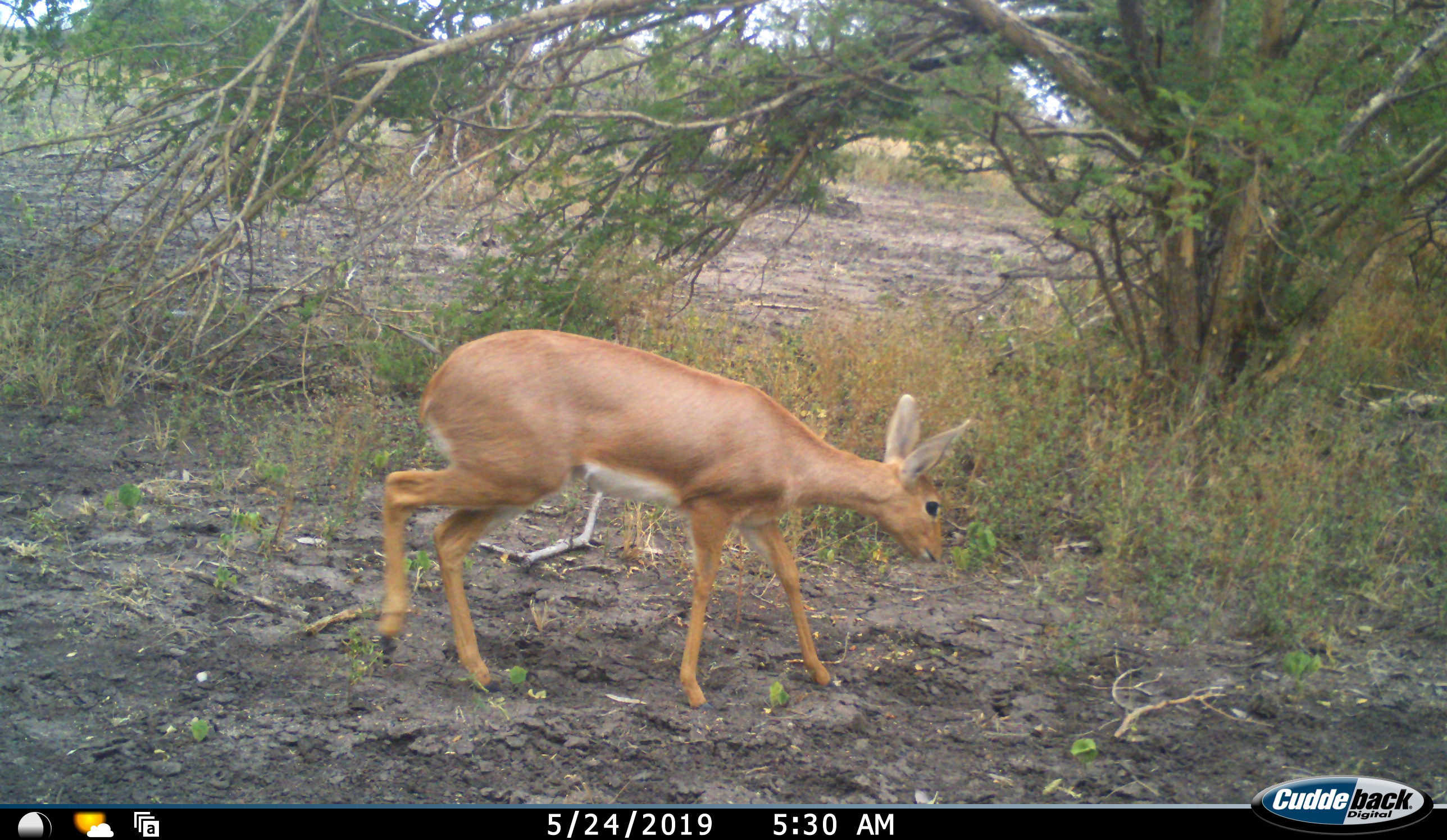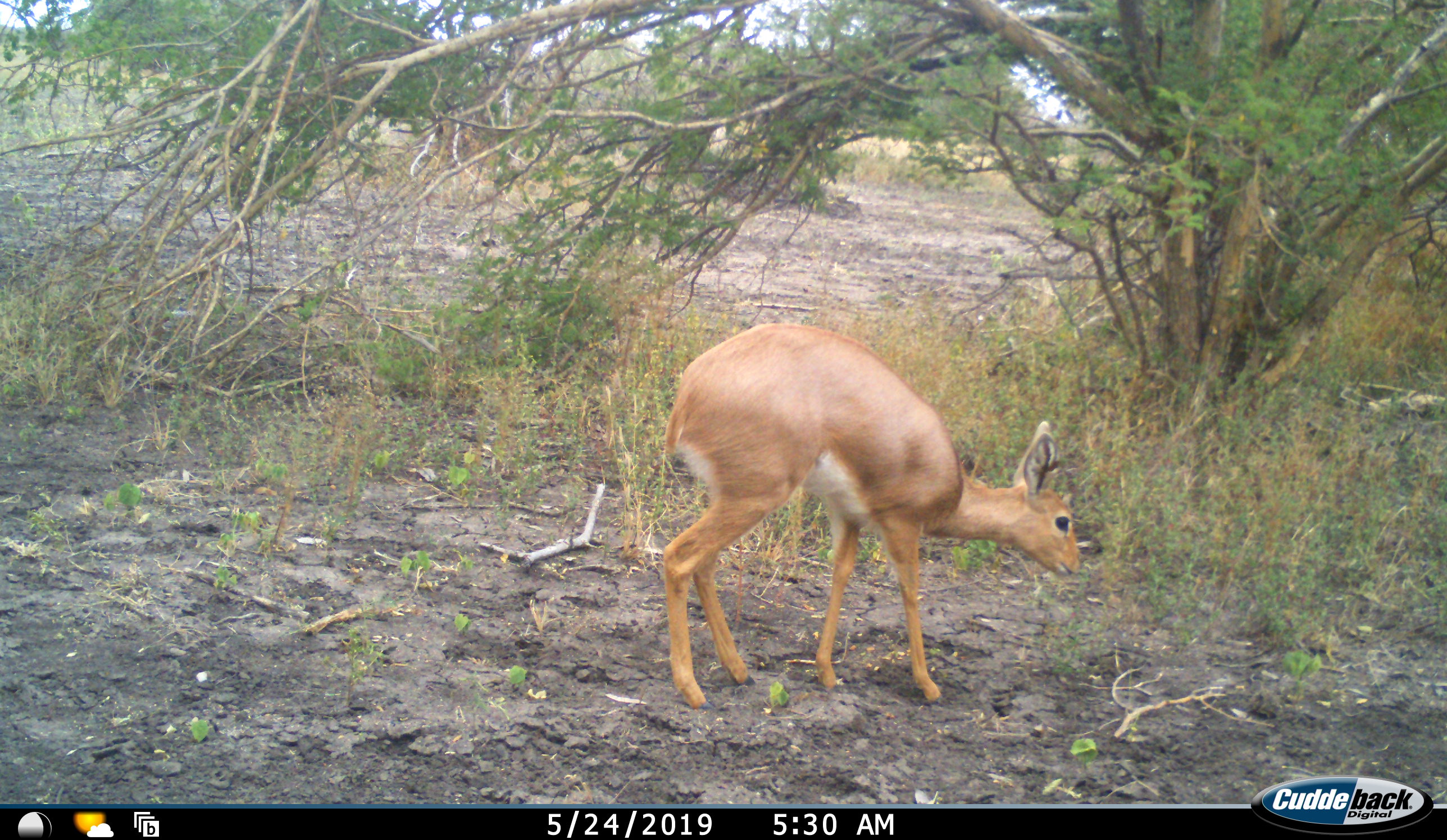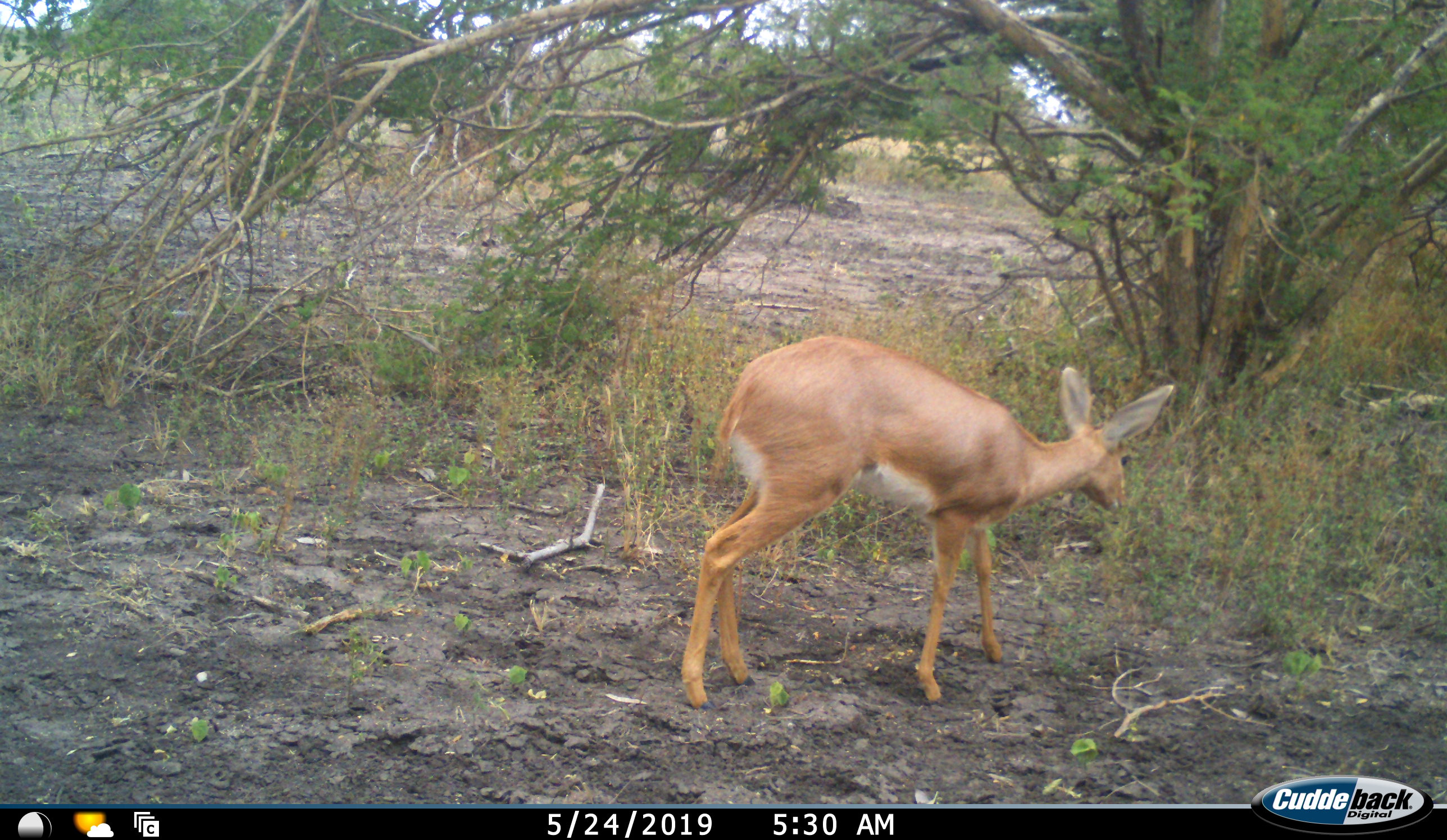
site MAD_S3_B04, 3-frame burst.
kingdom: Animalia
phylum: Chordata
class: Mammalia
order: Artiodactyla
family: Bovidae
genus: Raphicerus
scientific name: Raphicerus campestris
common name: steenbok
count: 1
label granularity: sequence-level